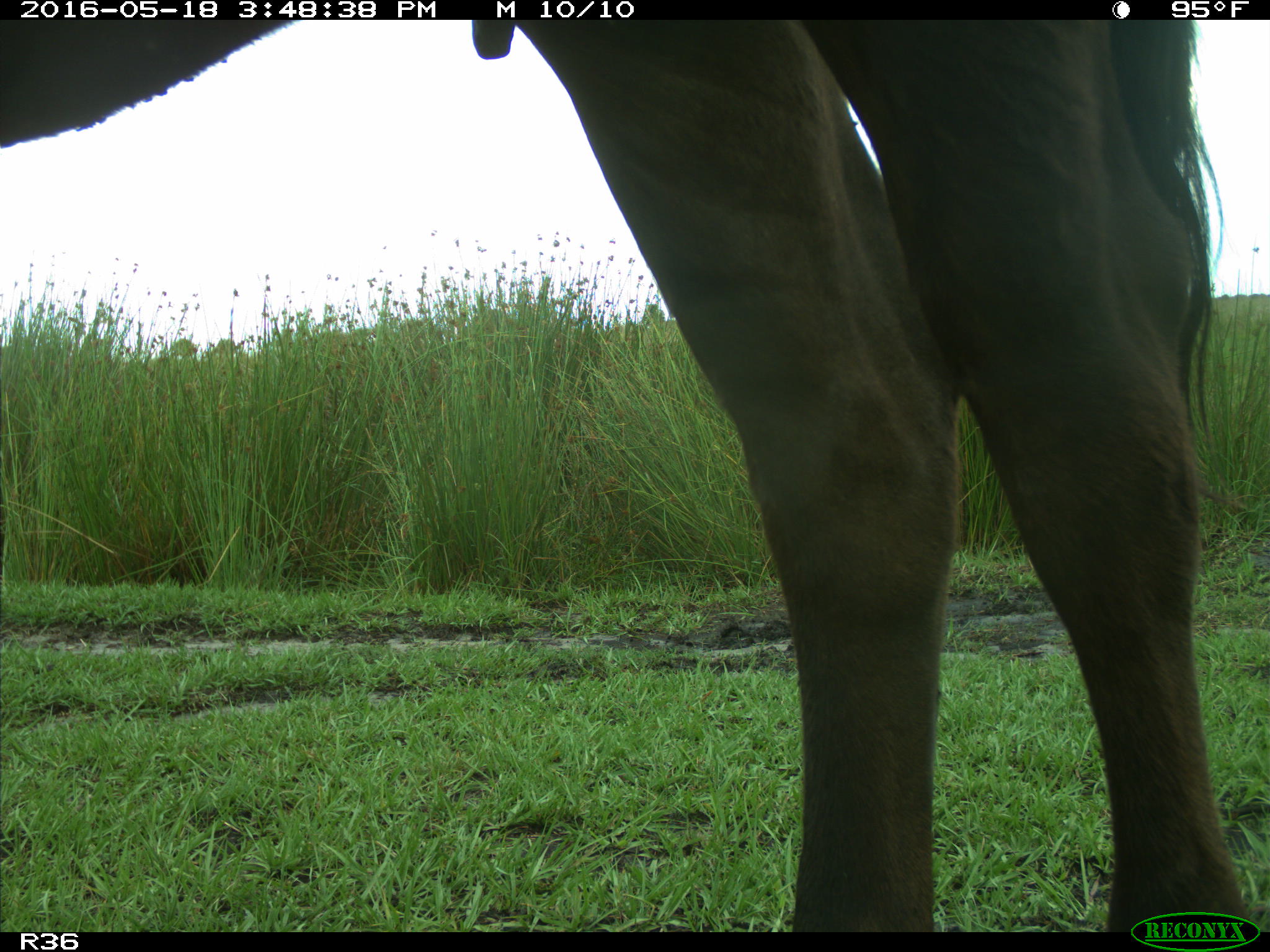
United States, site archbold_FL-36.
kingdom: Animalia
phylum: Chordata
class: Mammalia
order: Artiodactyla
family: Bovidae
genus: Bos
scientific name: Bos taurus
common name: domestic cow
Bos taurus (domestic cow).